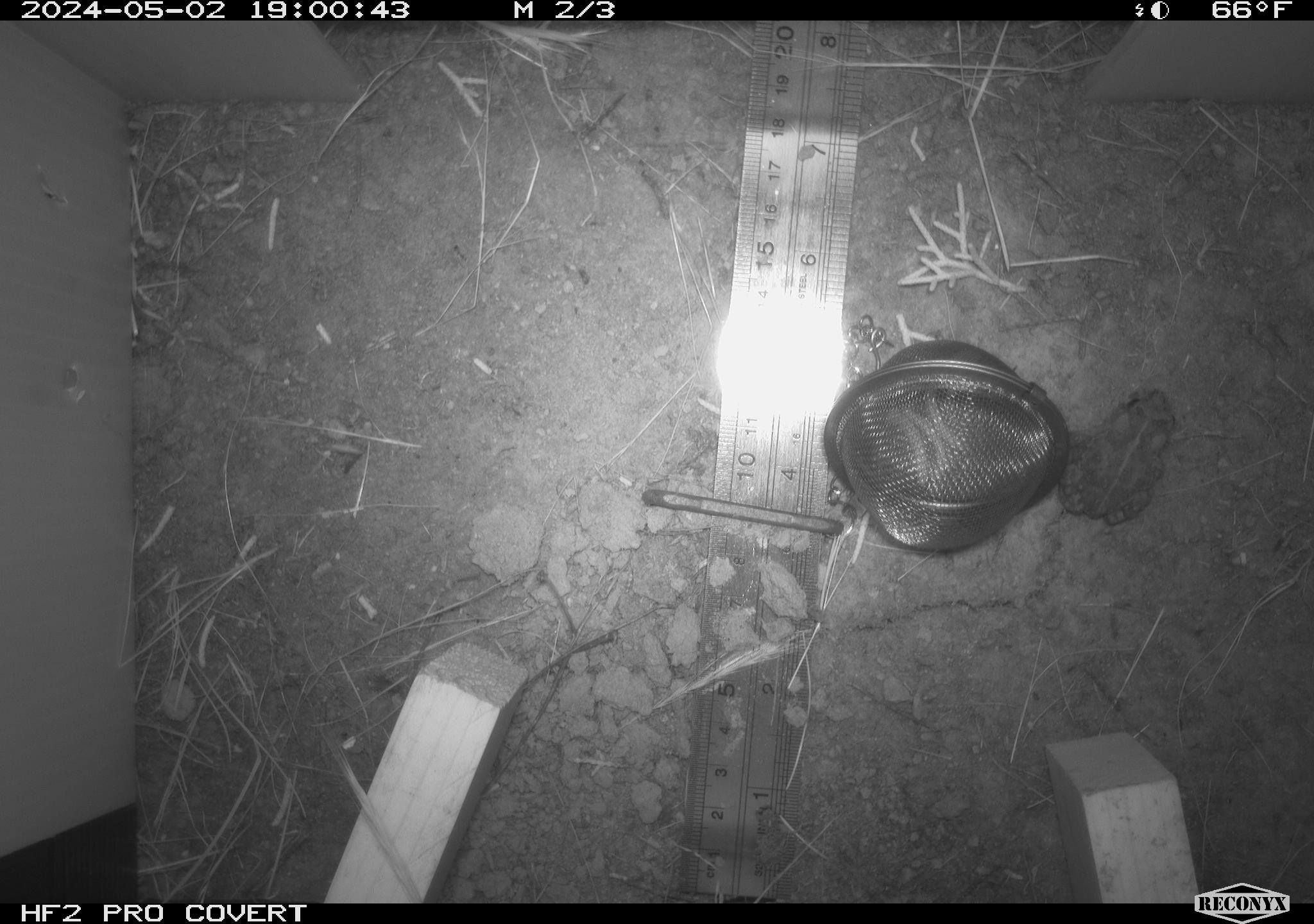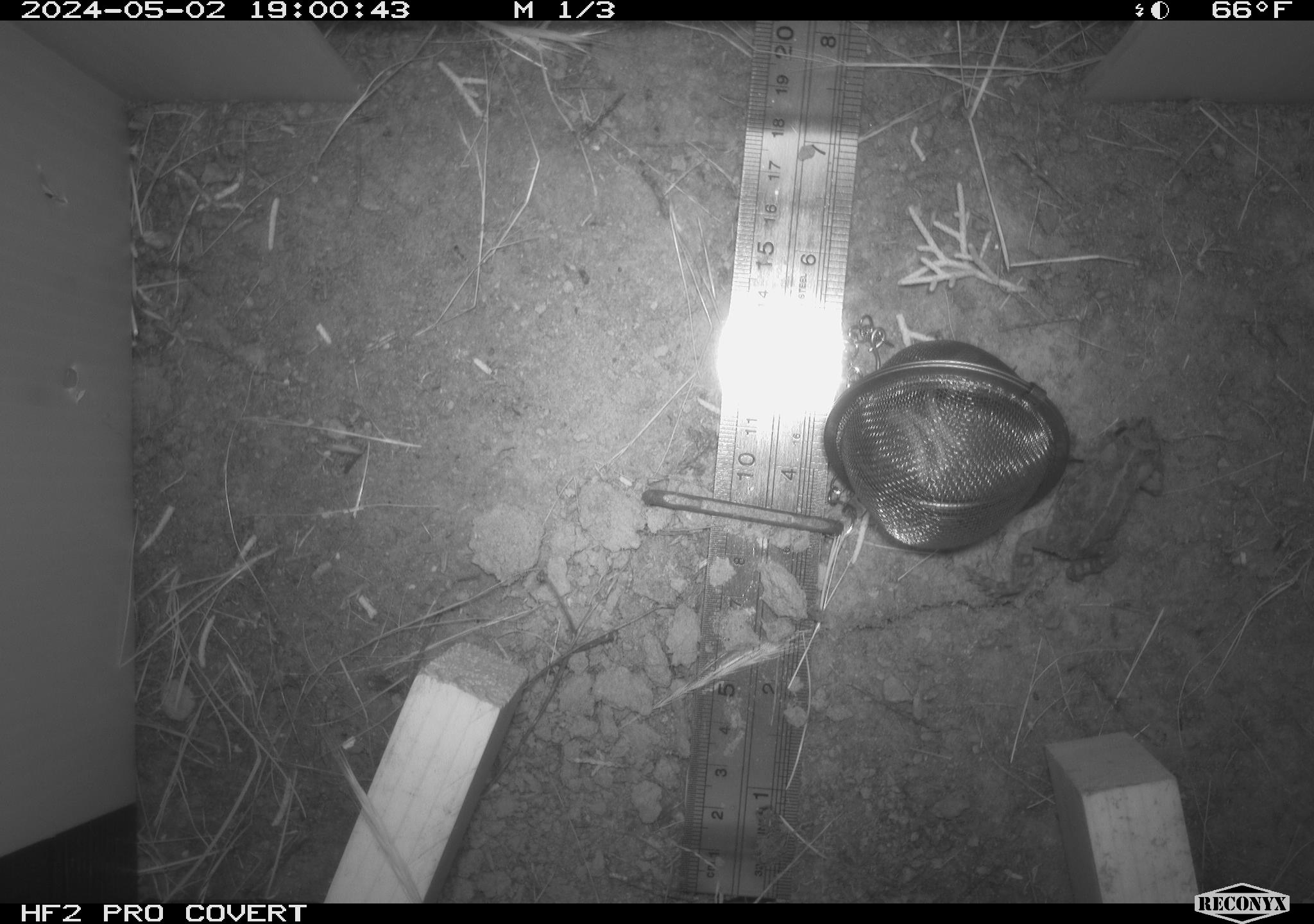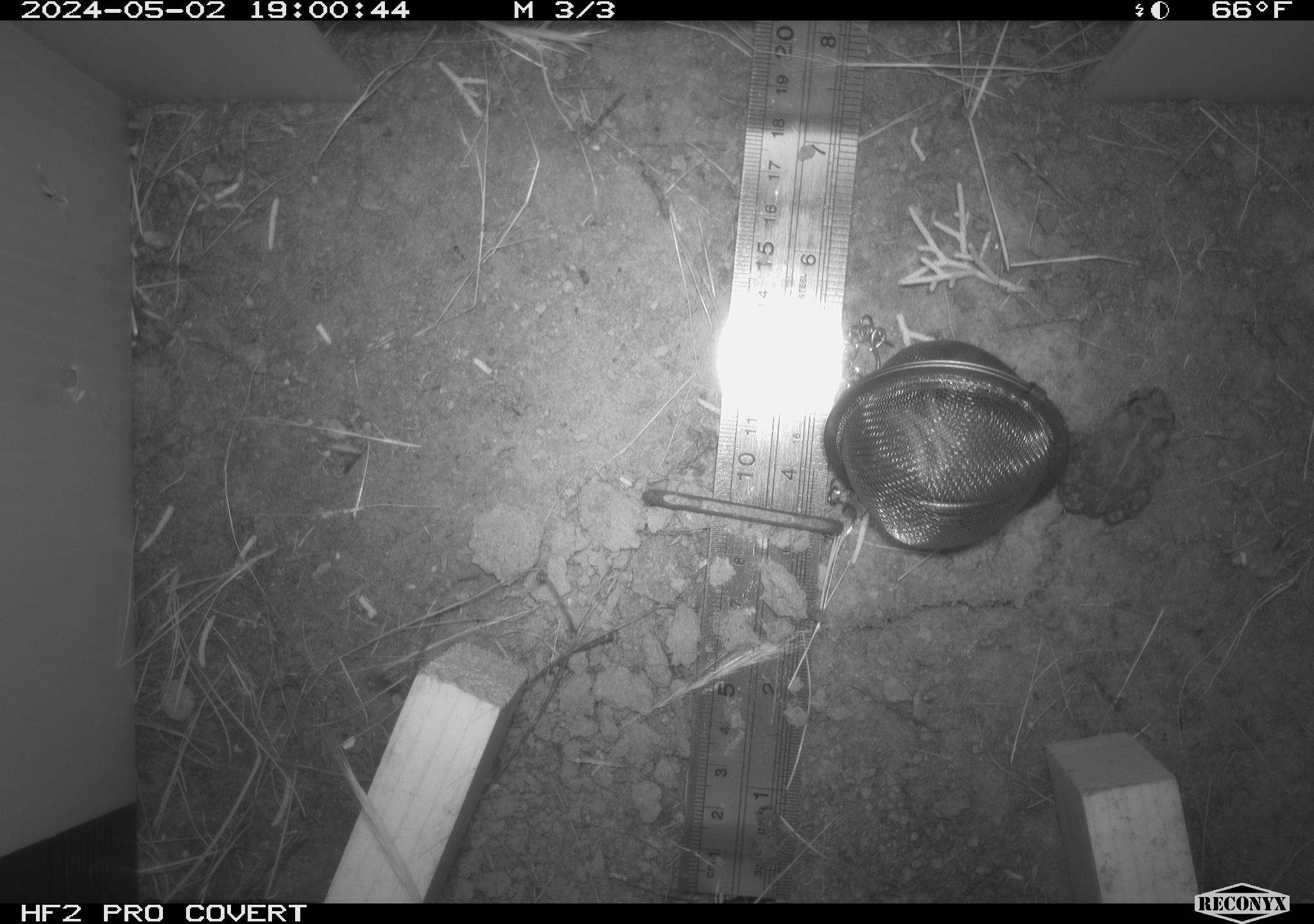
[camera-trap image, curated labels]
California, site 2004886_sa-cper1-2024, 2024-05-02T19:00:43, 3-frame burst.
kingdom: Animalia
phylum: Chordata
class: Amphibia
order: Anura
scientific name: Anura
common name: frogs